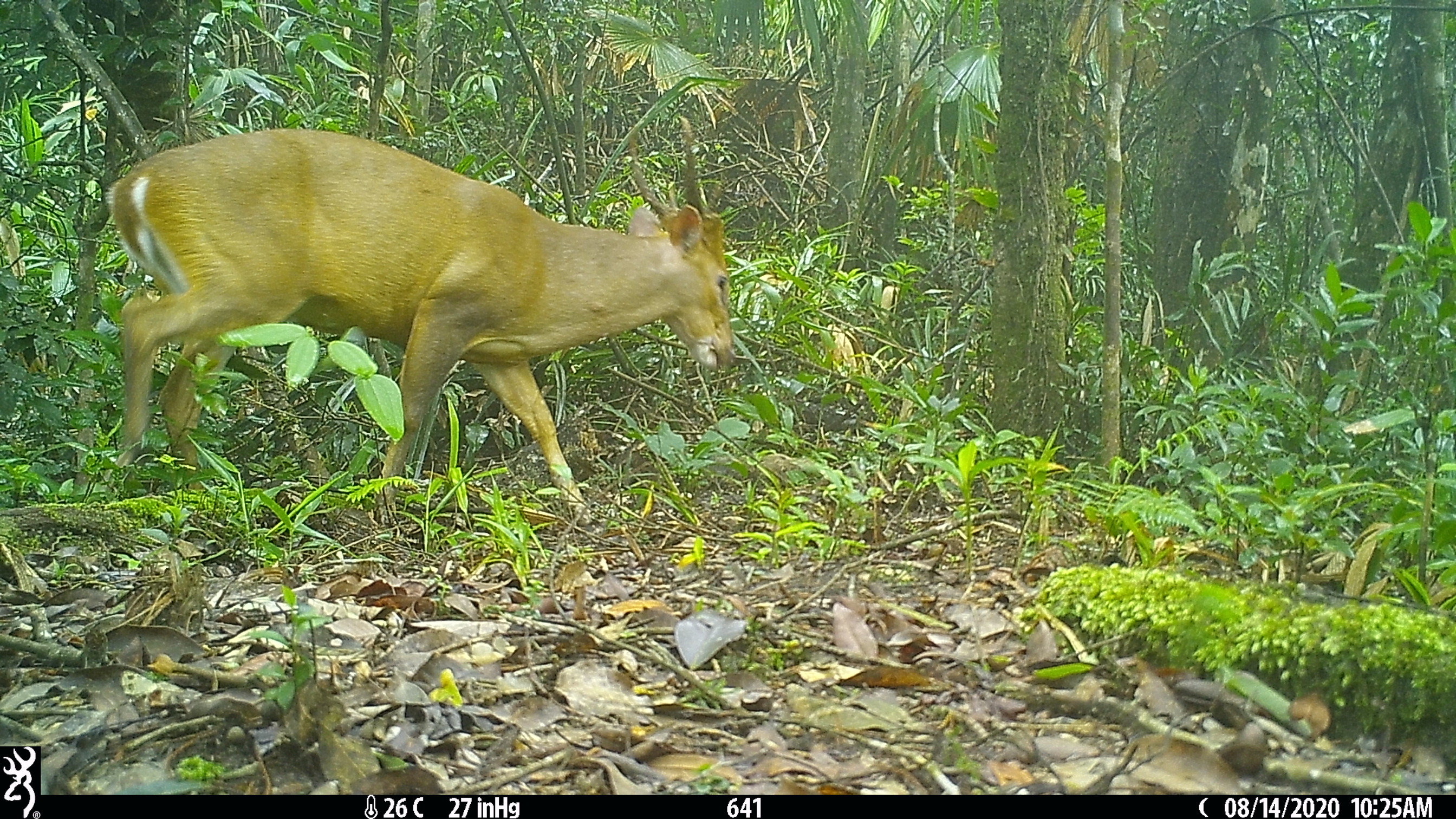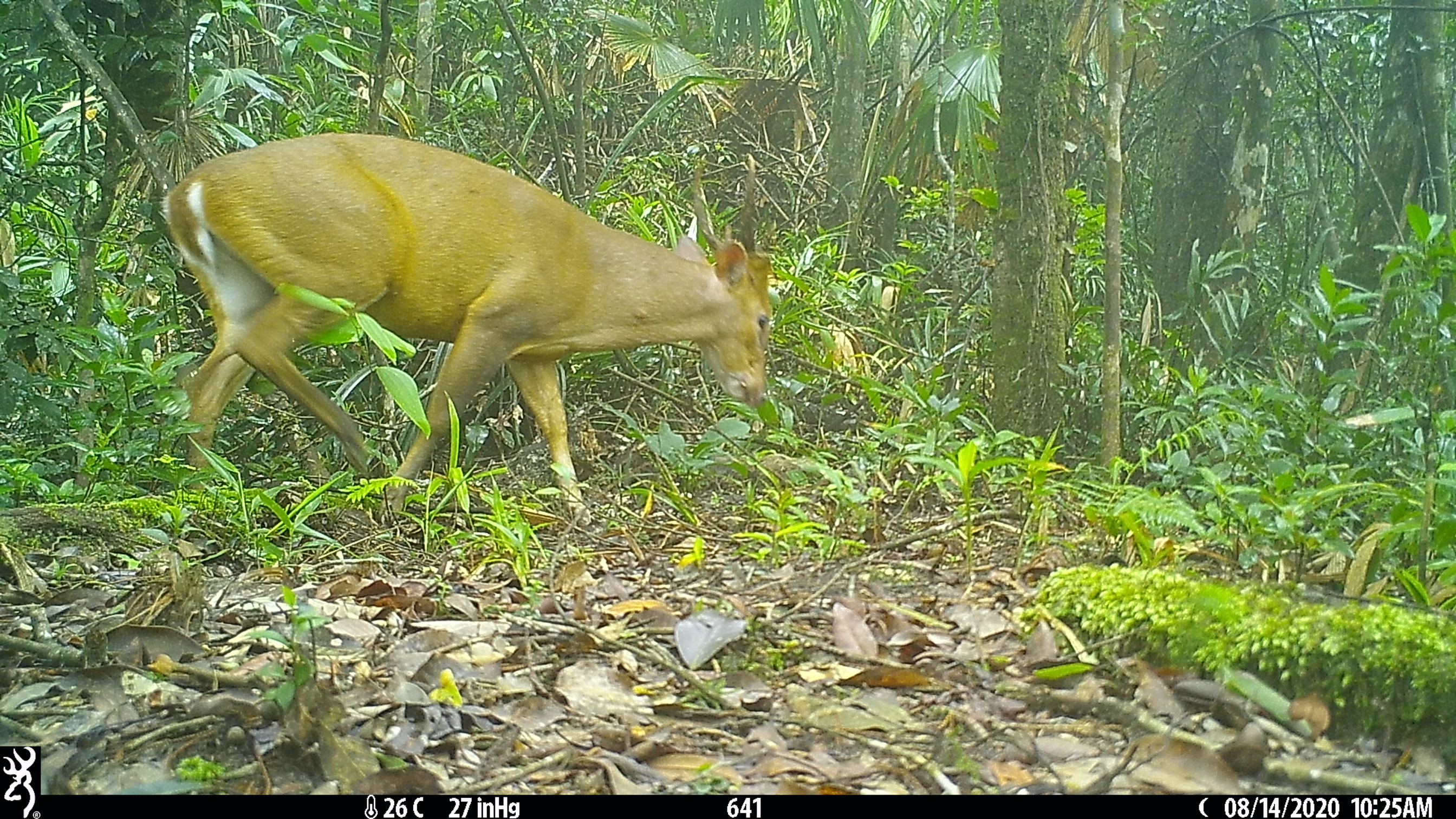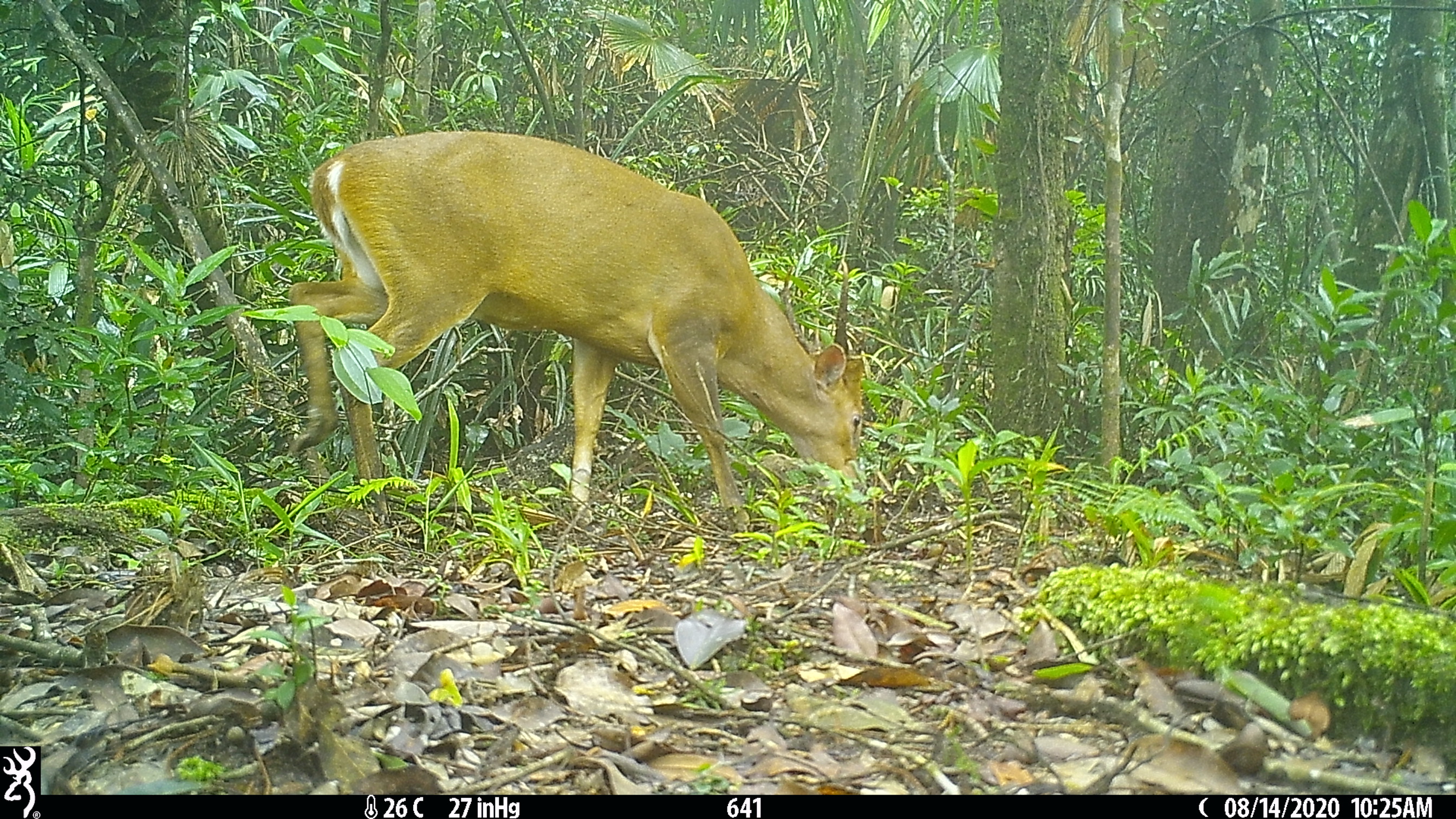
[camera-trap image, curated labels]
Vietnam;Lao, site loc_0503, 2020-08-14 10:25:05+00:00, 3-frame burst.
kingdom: Animalia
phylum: Chordata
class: Mammalia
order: Artiodactyla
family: Cervidae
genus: Muntiacus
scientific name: Muntiacus vuquangensis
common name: large-antlered muntjac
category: large antlered muntjac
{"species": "large antlered muntjac (large-antlered muntjac) (Muntiacus vuquangensis)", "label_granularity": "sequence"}